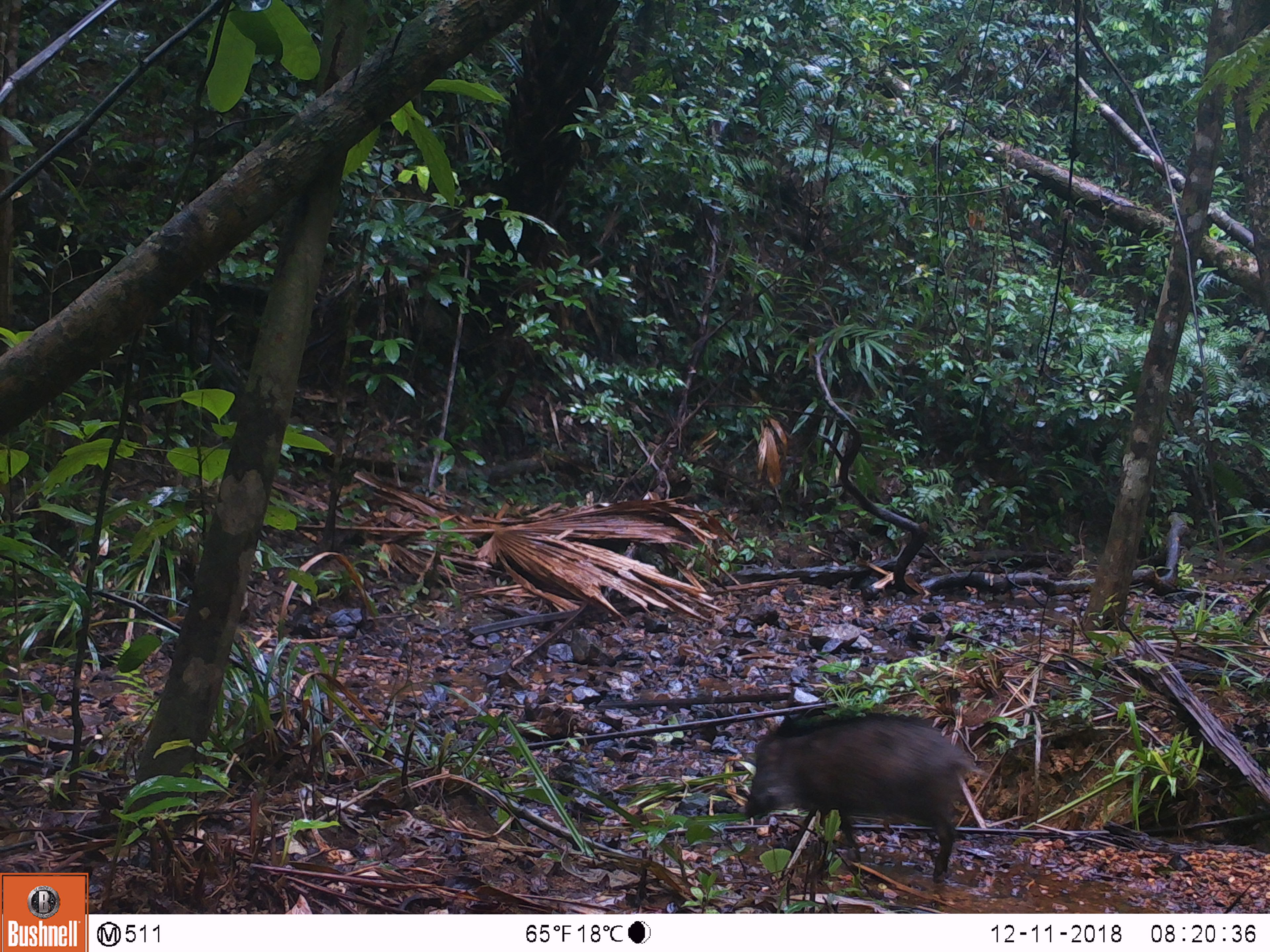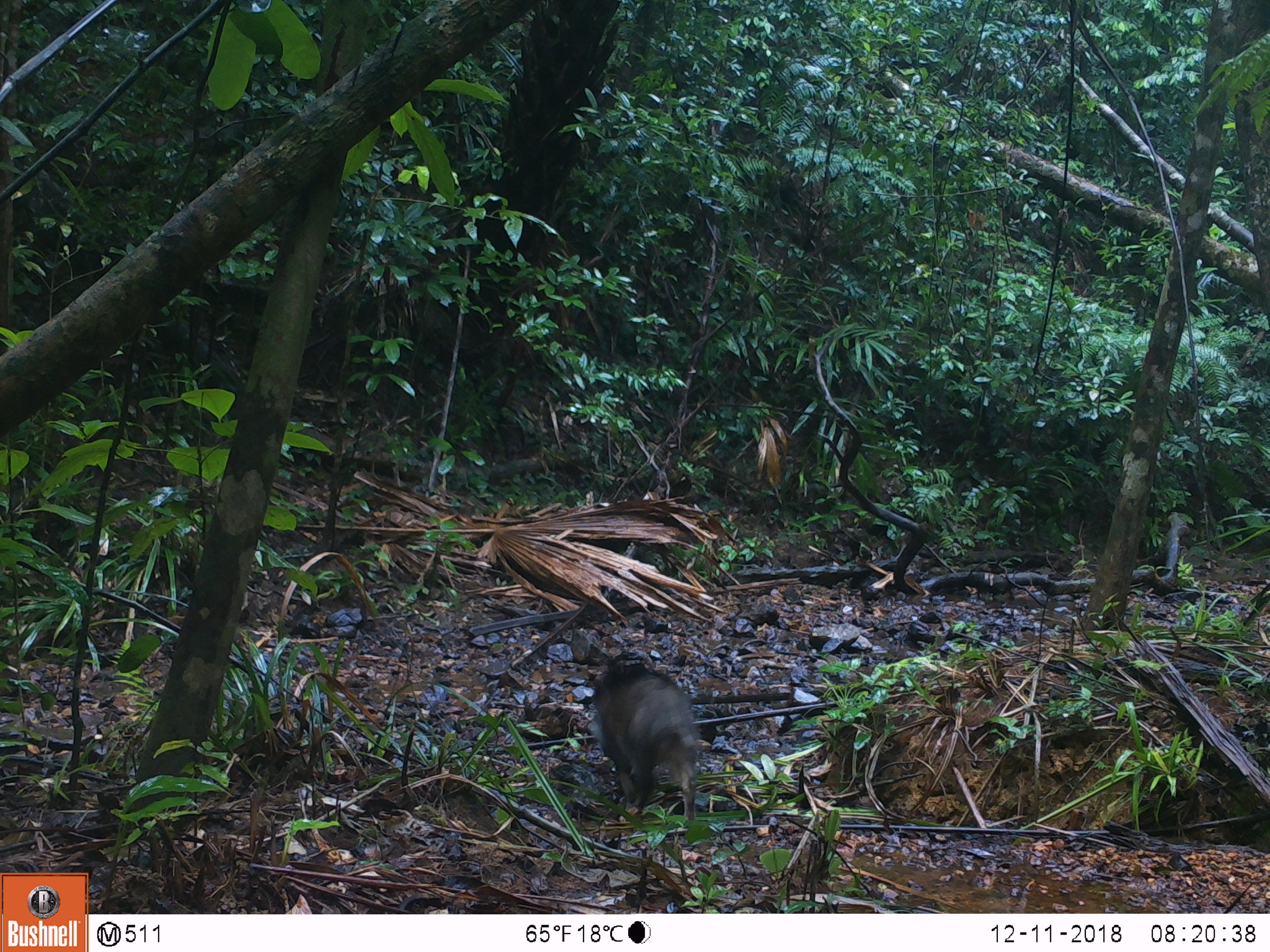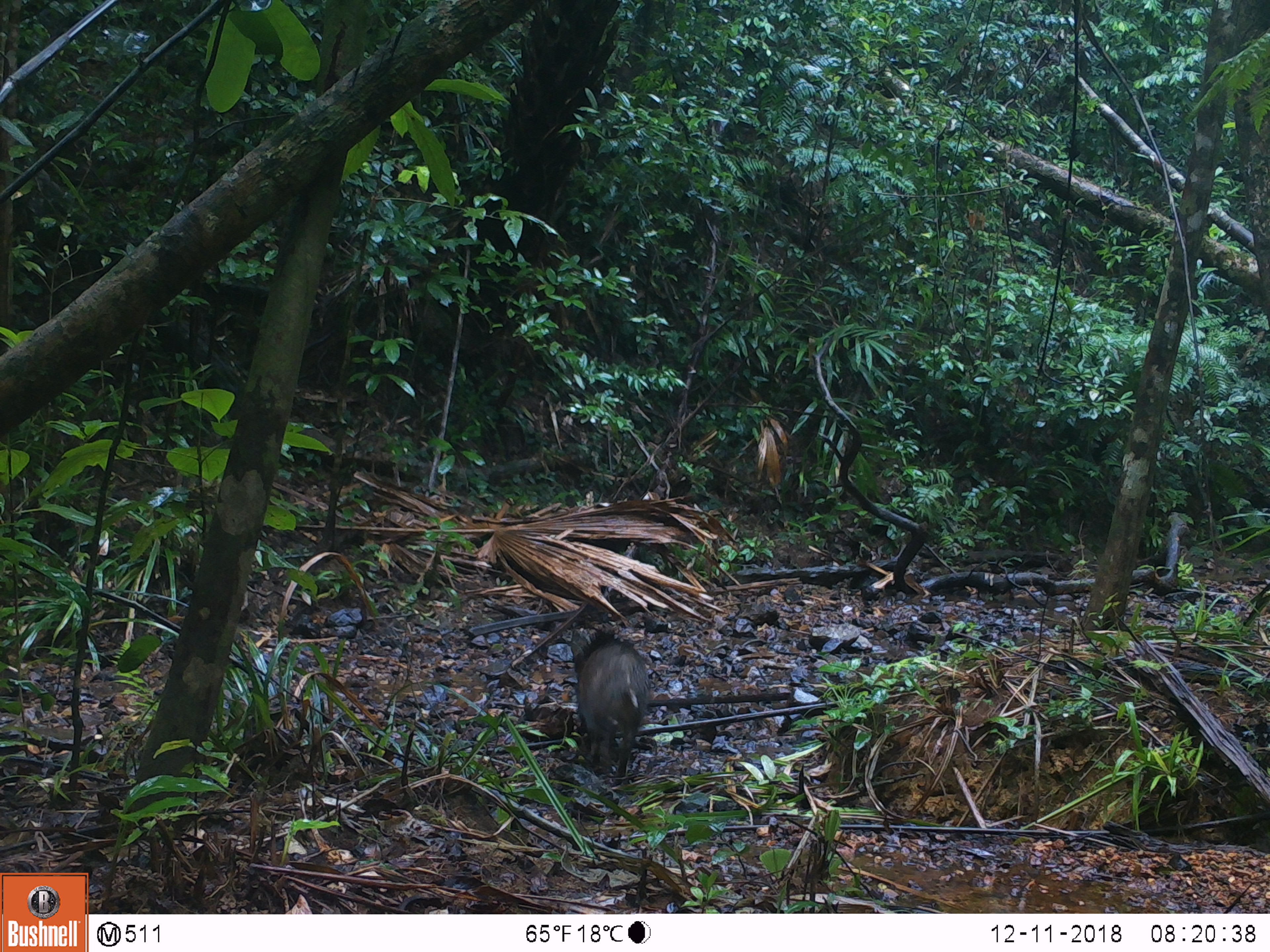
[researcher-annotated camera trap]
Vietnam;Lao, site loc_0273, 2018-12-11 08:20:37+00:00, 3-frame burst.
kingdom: Animalia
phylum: Chordata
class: Mammalia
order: Artiodactyla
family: Suidae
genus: Sus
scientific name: Sus scrofa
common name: eurasian wild pig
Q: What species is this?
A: Eurasian wild pig (Sus scrofa).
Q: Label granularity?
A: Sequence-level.